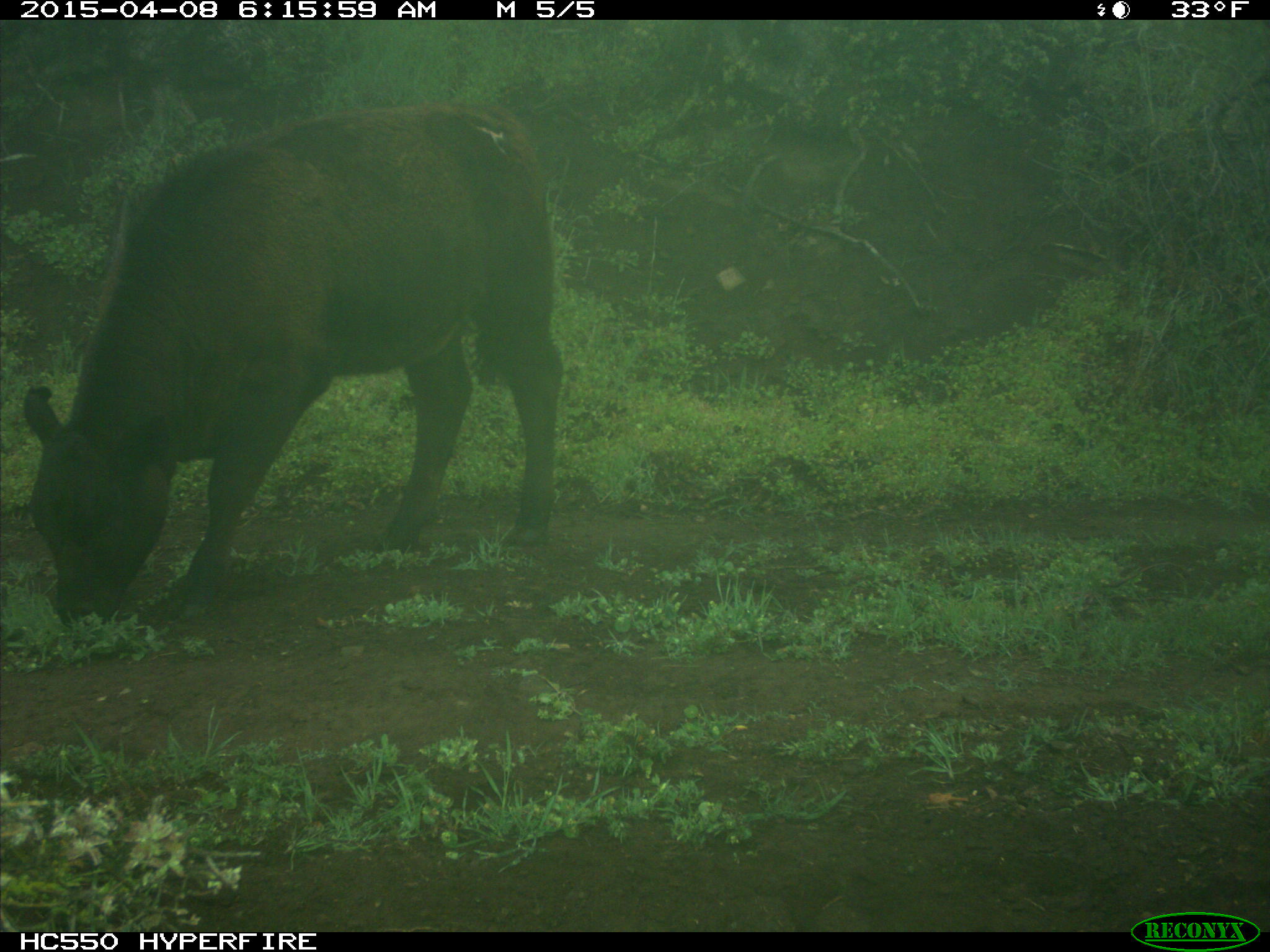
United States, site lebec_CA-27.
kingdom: Animalia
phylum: Chordata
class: Mammalia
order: Artiodactyla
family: Bovidae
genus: Bos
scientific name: Bos taurus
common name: domestic cow